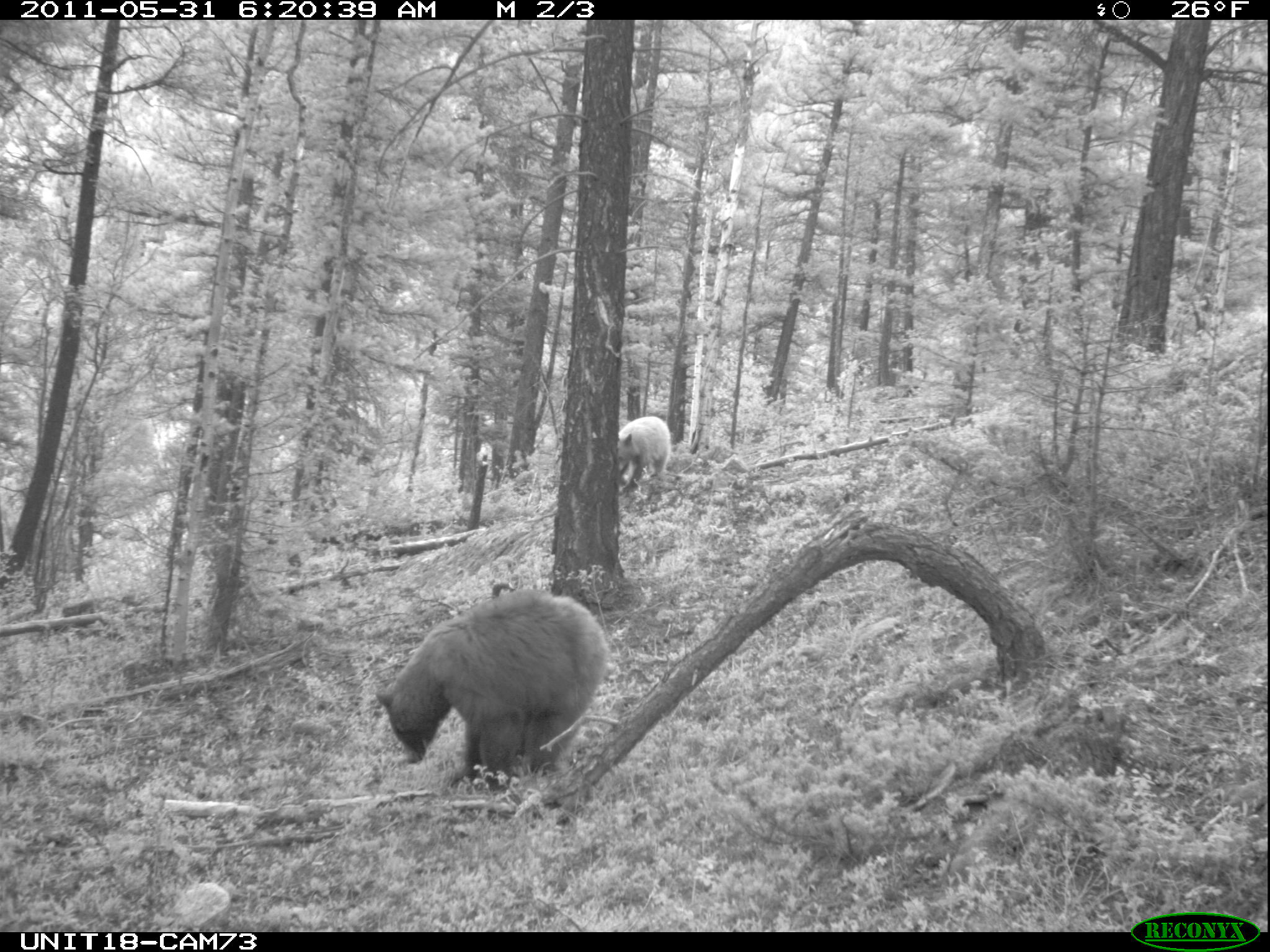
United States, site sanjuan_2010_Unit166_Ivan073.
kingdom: Animalia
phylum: Chordata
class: Mammalia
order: Carnivora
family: Ursidae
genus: Ursus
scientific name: Ursus americanus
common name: american black bear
Ursus americanus (american black bear).